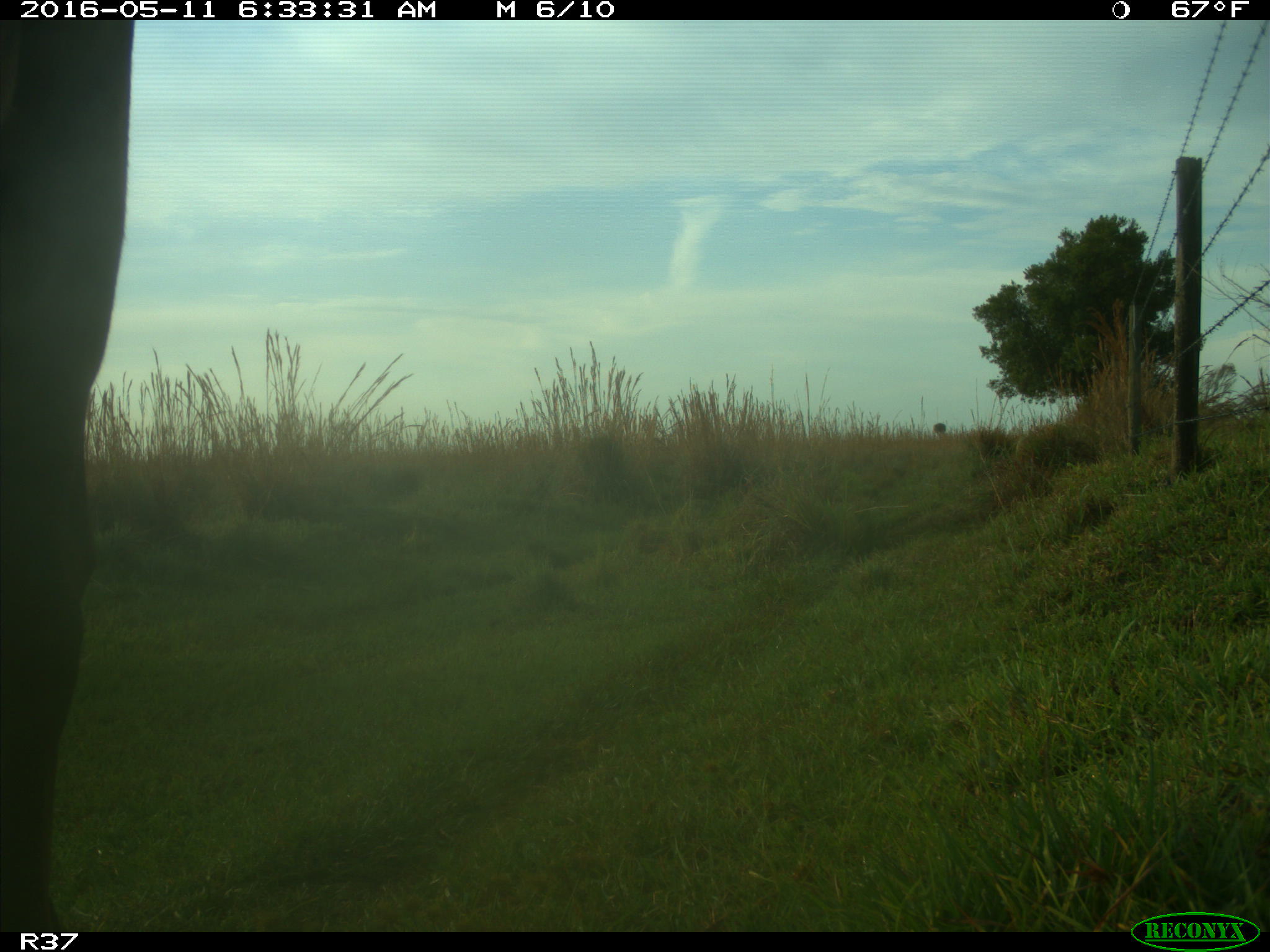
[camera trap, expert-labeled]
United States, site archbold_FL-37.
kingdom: Animalia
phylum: Chordata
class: Mammalia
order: Artiodactyla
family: Bovidae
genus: Bos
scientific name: Bos taurus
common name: domestic cow